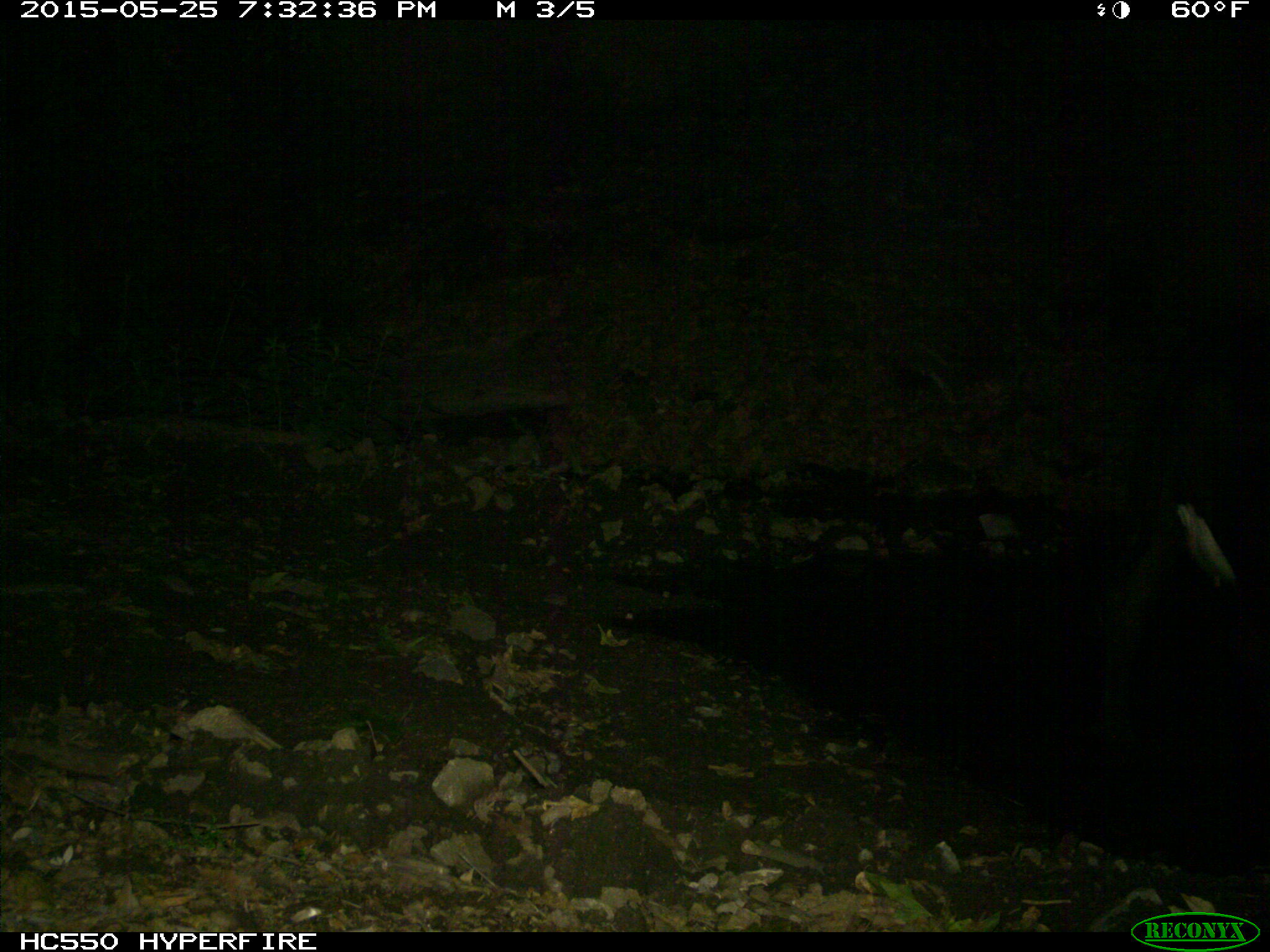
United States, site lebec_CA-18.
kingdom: Animalia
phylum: Chordata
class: Mammalia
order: Artiodactyla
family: Bovidae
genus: Bos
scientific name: Bos taurus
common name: domestic cow